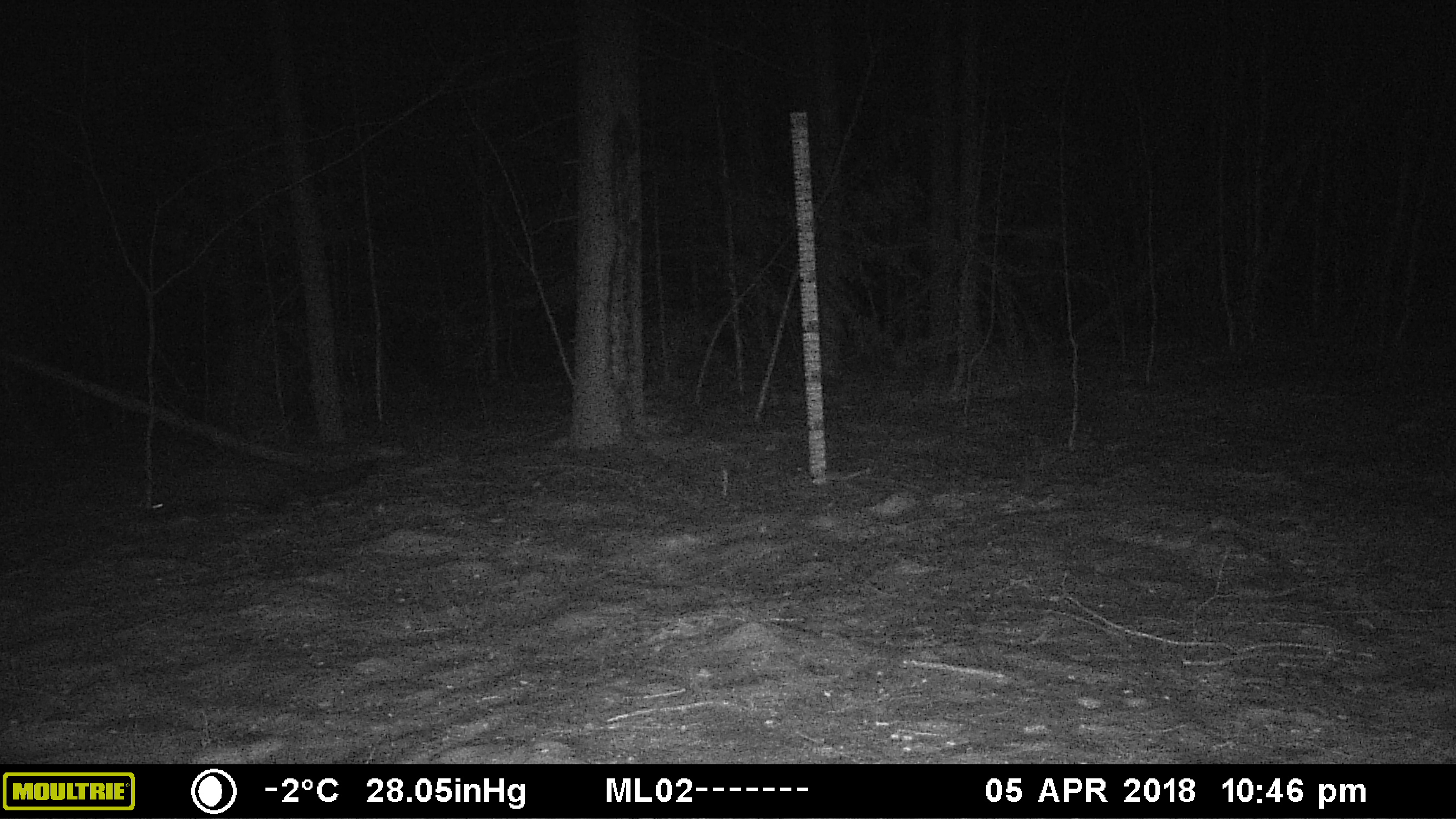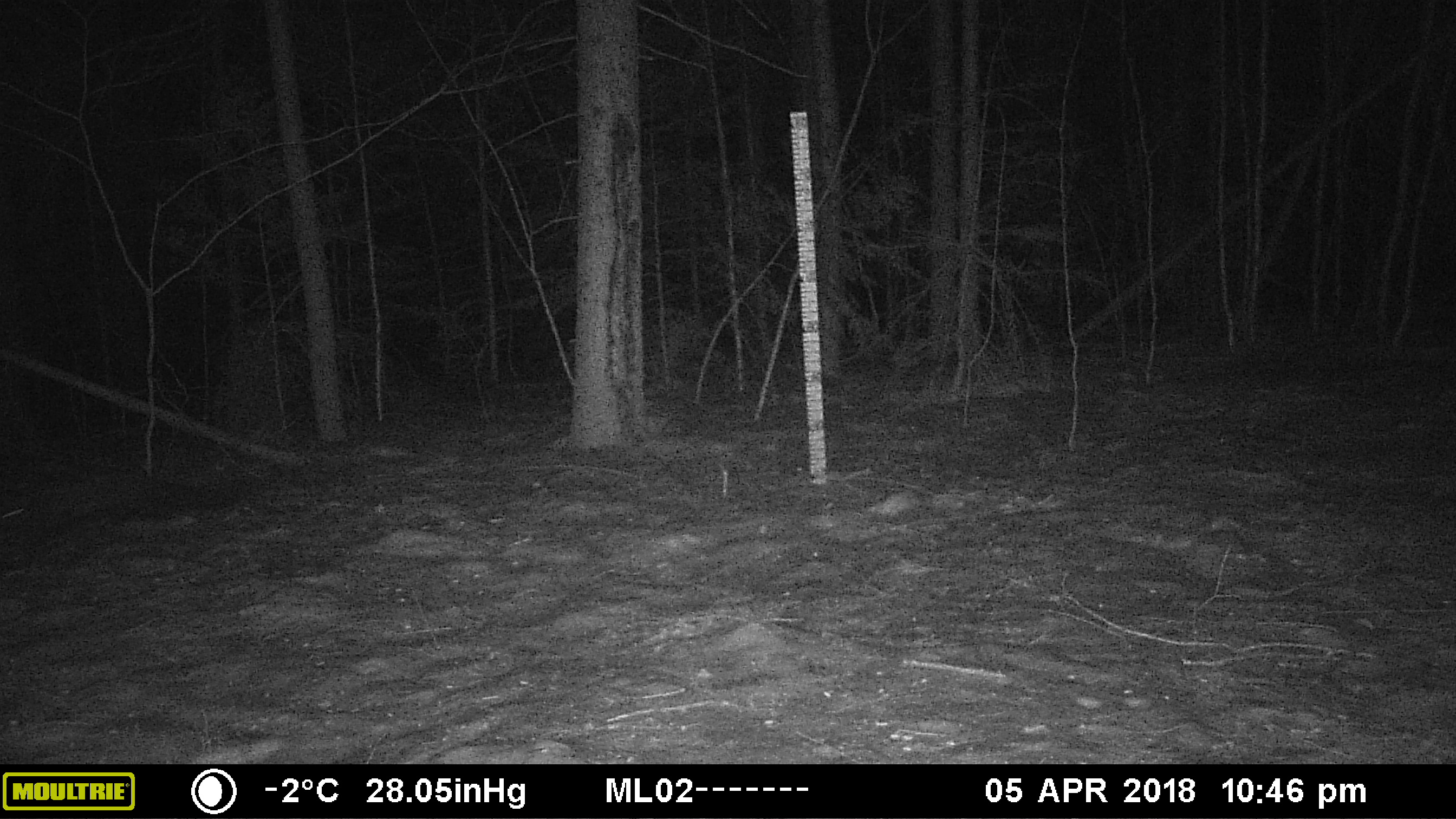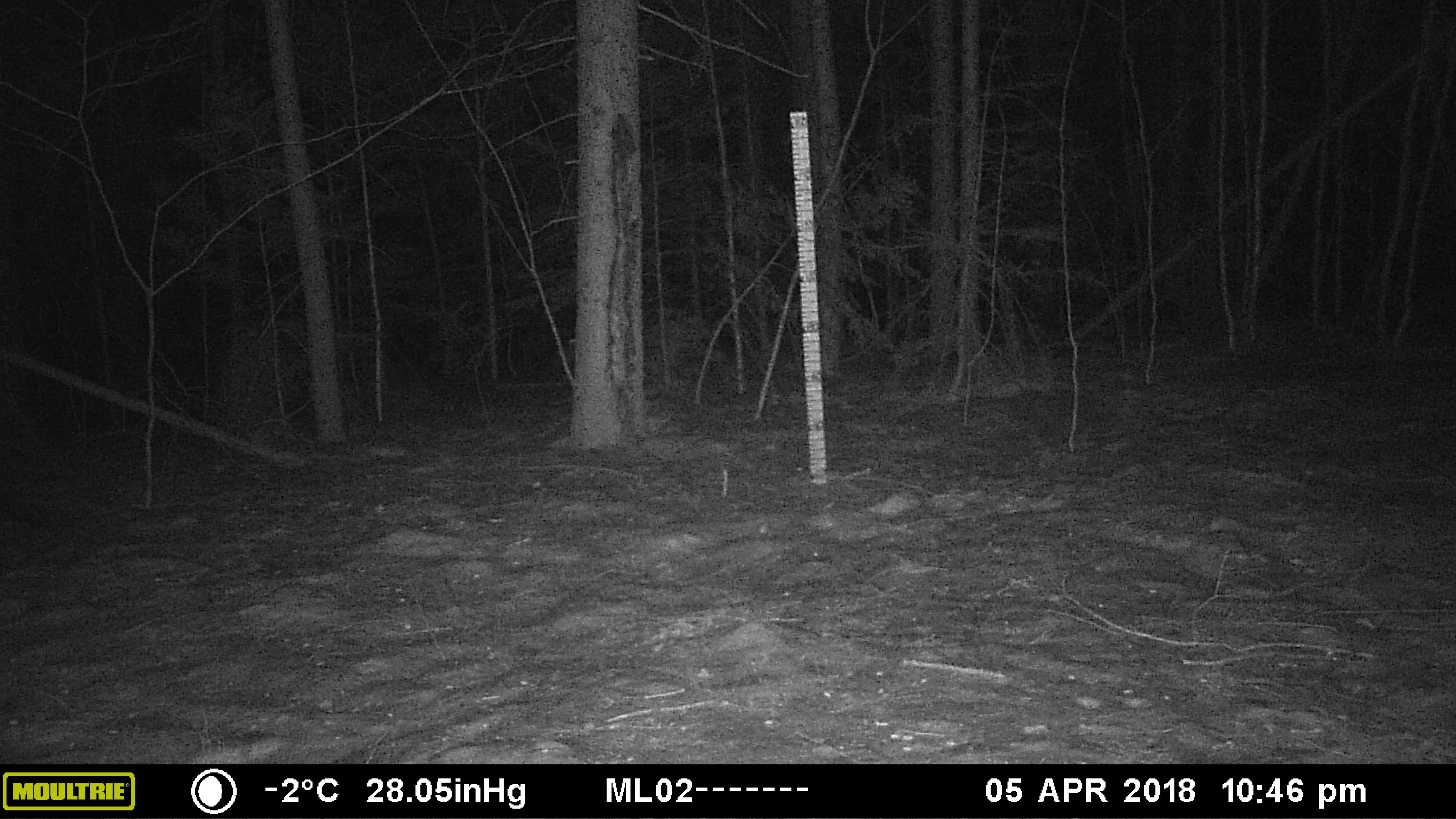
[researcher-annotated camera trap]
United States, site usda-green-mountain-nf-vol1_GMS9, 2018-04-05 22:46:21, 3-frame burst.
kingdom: Animalia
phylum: Chordata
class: Mammalia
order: Carnivora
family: Mustelidae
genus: Pekania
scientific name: Pekania pennanti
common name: fisher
Fisher (Pekania pennanti).